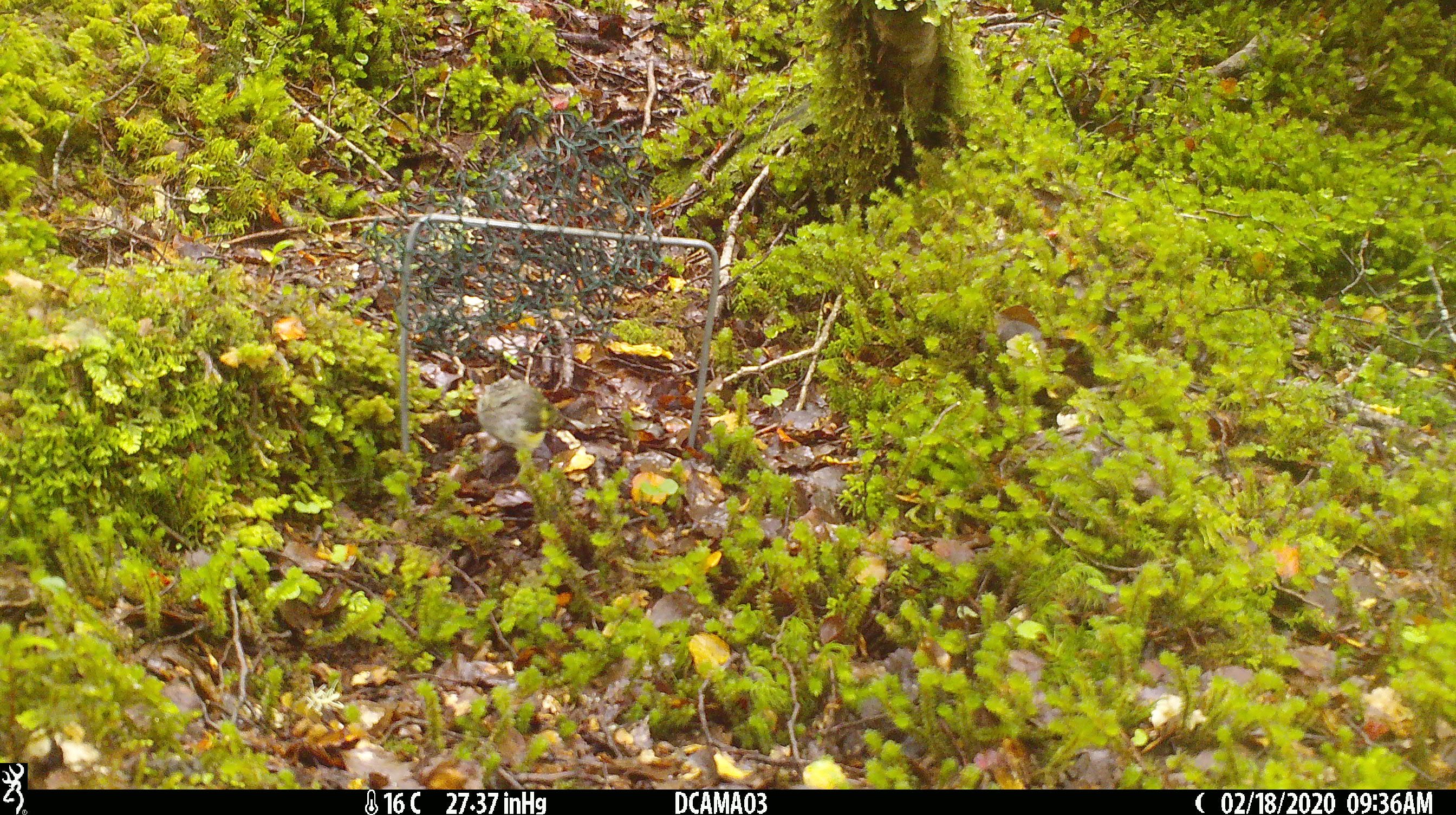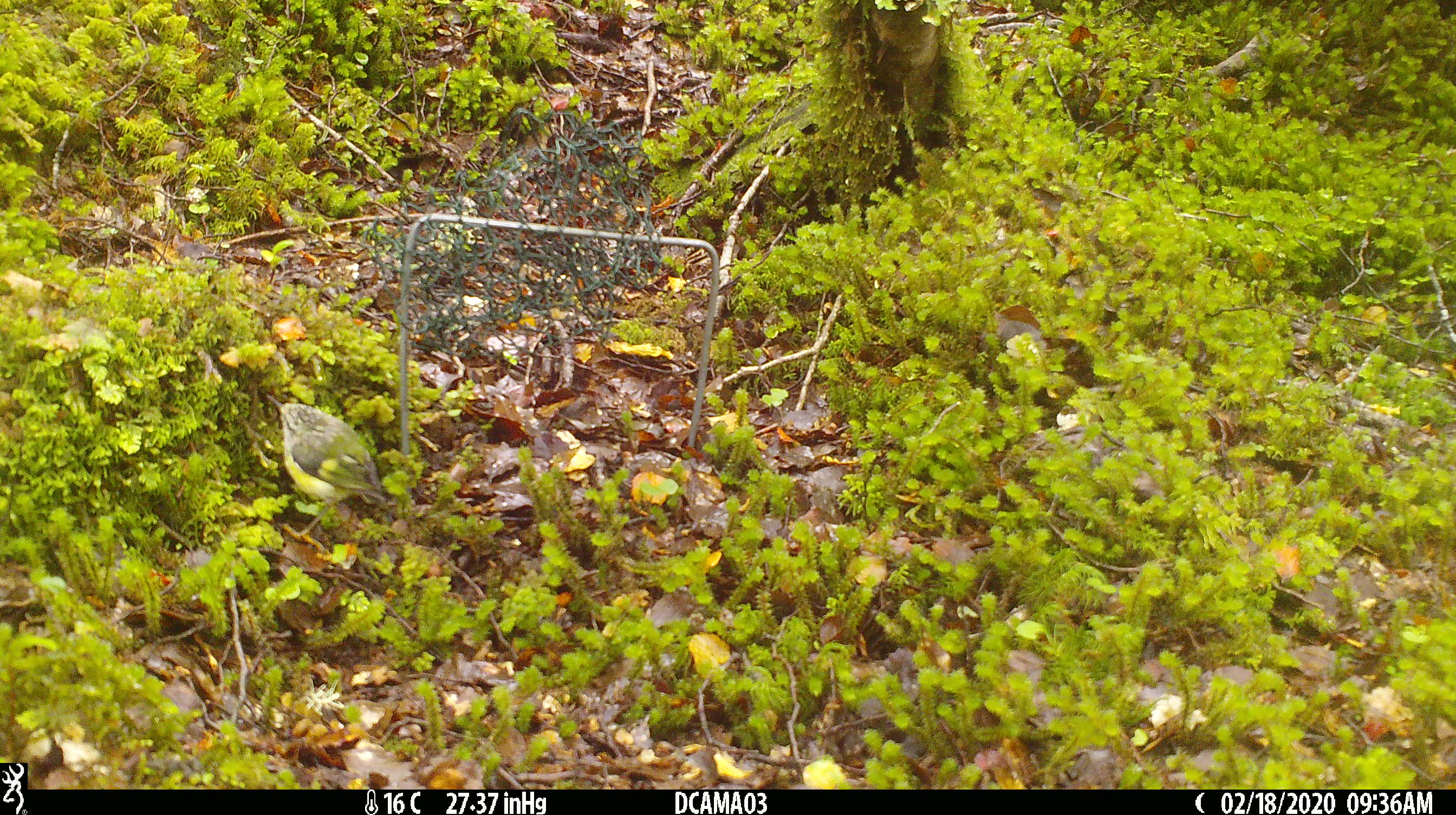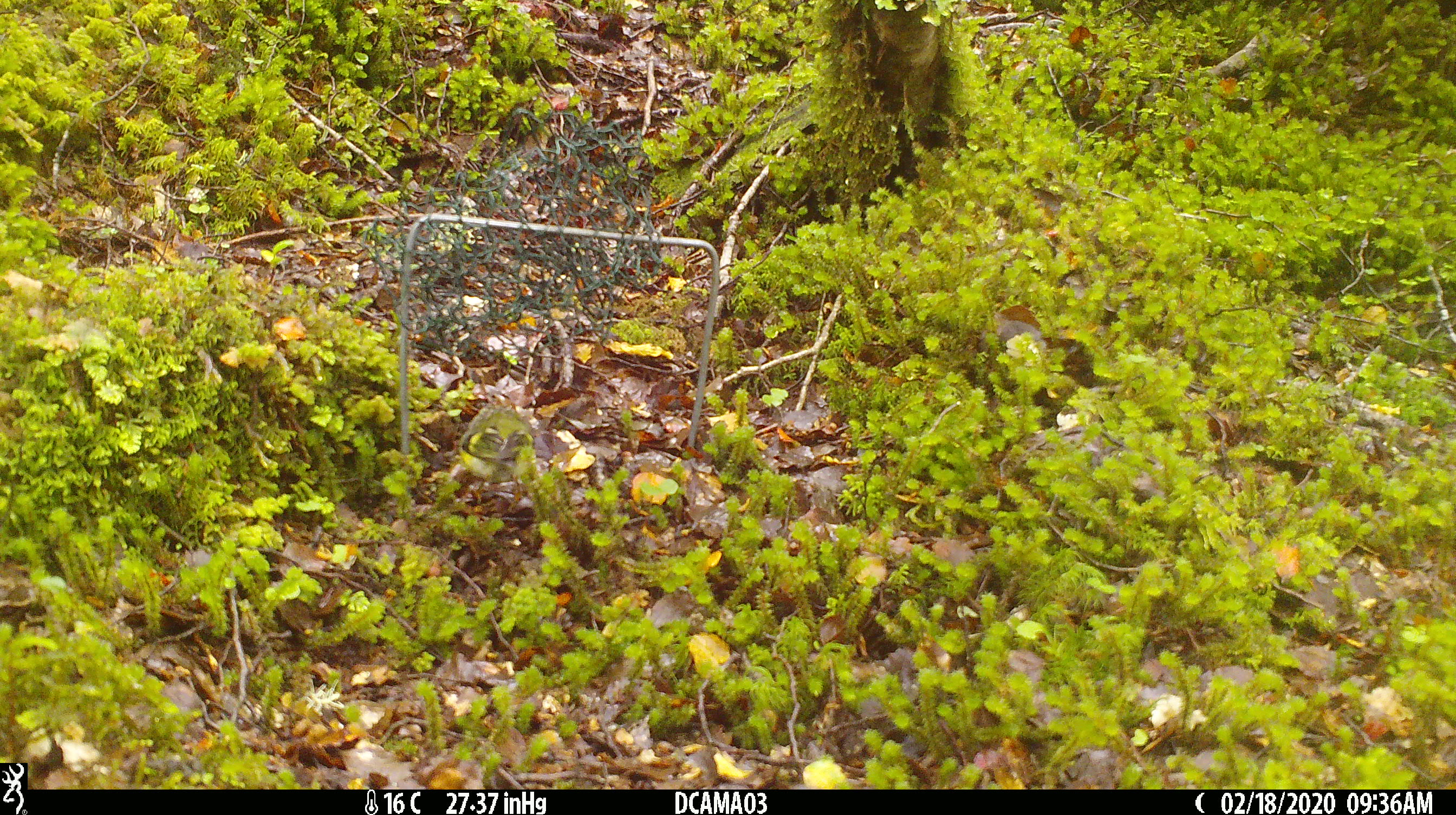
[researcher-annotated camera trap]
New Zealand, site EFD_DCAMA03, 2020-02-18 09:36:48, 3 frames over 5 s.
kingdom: Animalia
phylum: Chordata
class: Aves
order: Passeriformes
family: Acanthisittidae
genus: Acanthisitta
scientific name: Acanthisitta chloris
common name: rifleman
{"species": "rifleman (Acanthisitta chloris)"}